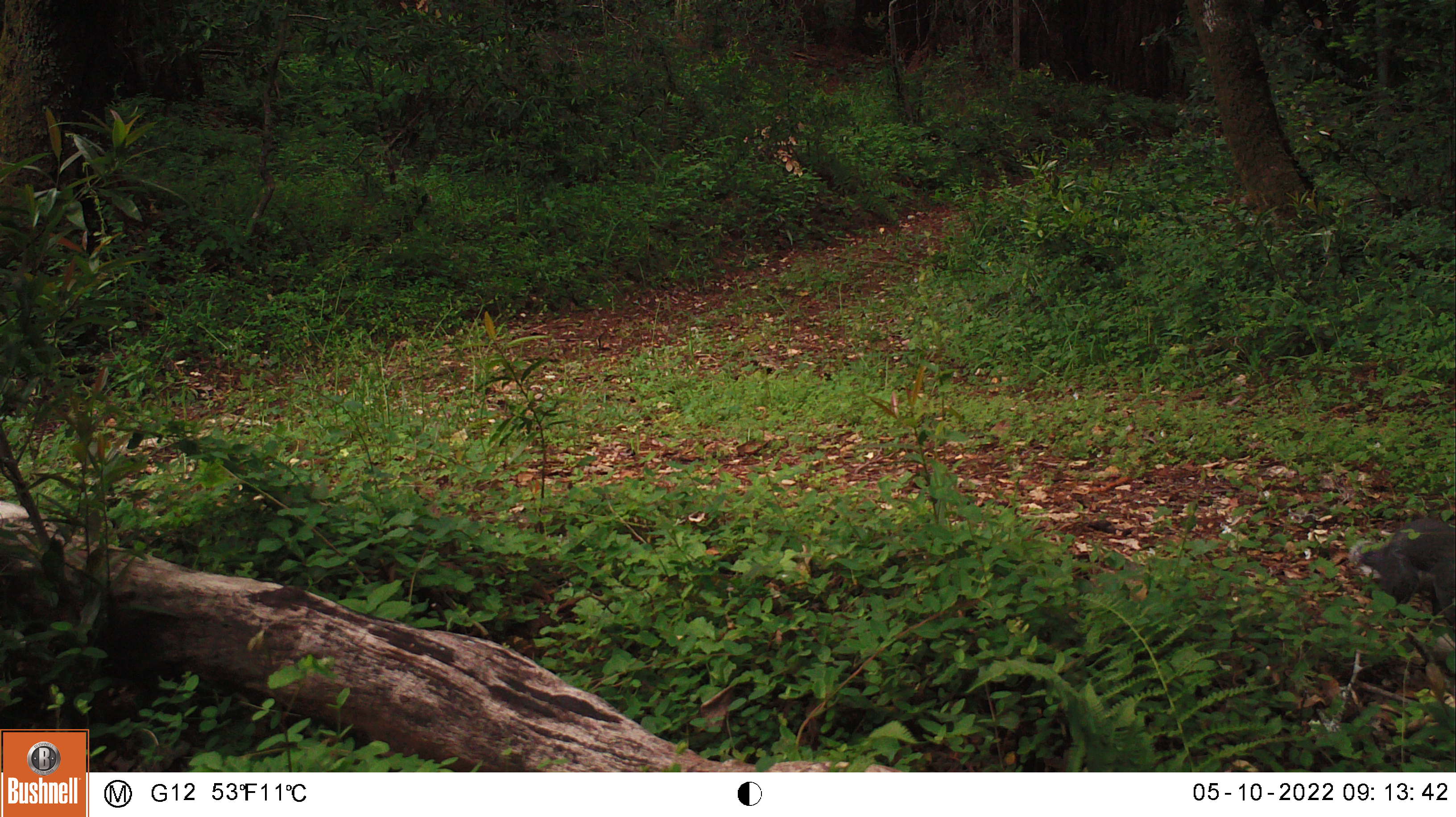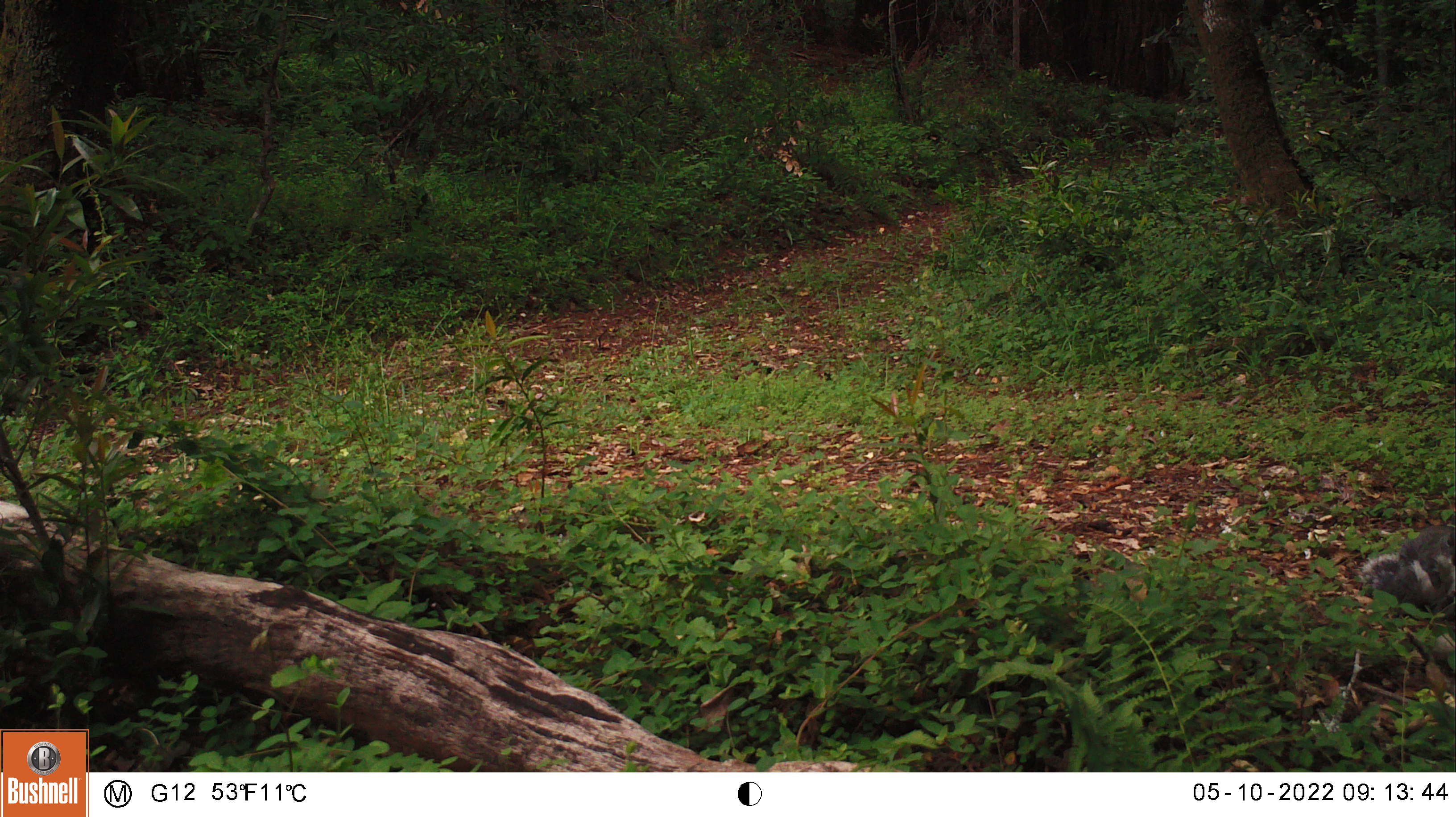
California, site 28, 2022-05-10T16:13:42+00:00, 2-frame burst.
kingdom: Animalia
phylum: Chordata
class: Mammalia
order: Rodentia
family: Sciuridae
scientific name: Sciuridae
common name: squirrel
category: unknown squirrel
Unknown squirrel (squirrel) (Sciuridae).